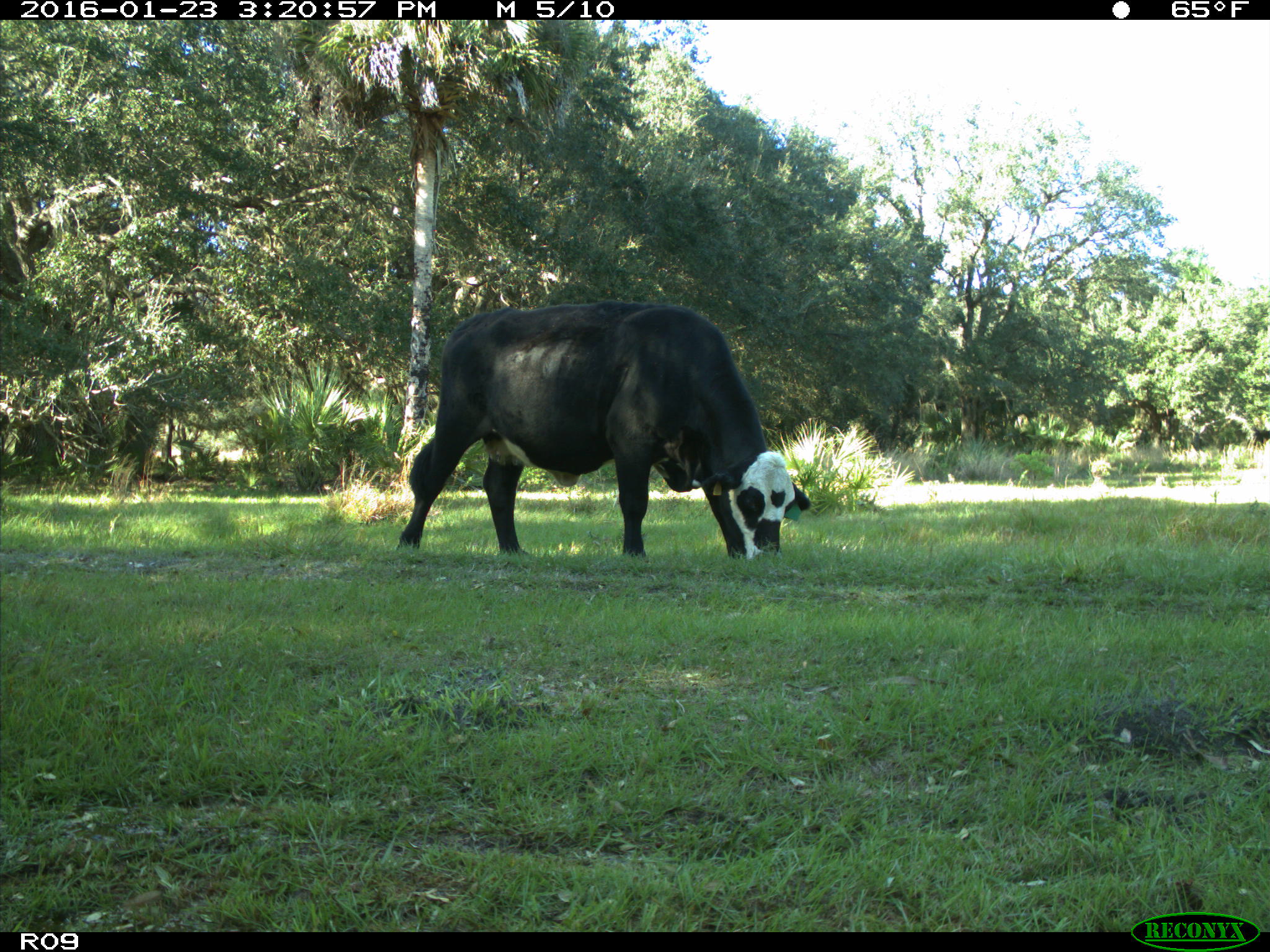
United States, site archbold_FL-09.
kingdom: Animalia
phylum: Chordata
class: Mammalia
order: Artiodactyla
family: Bovidae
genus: Bos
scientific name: Bos taurus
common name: domestic cow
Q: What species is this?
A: Bos taurus (domestic cow).